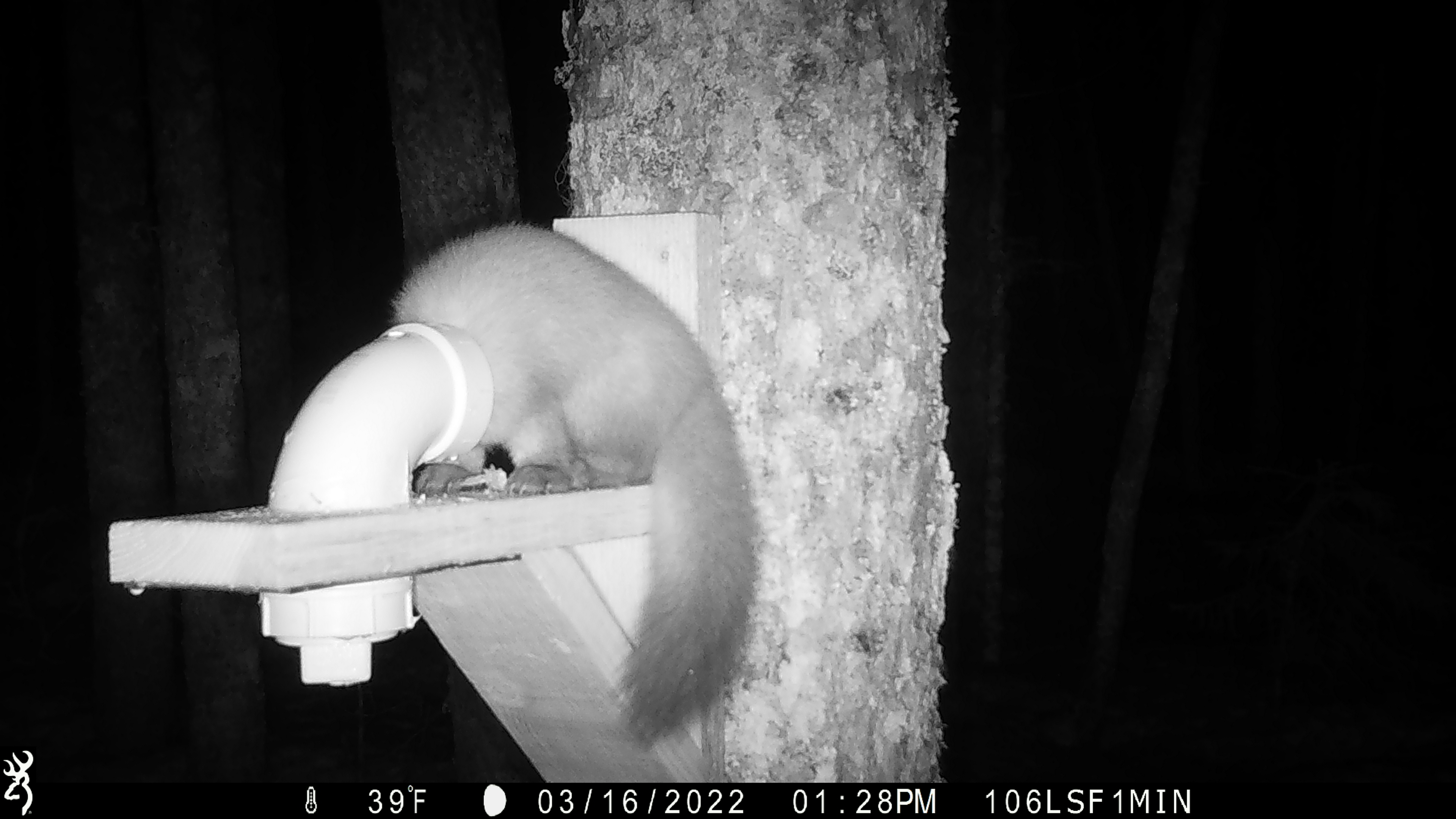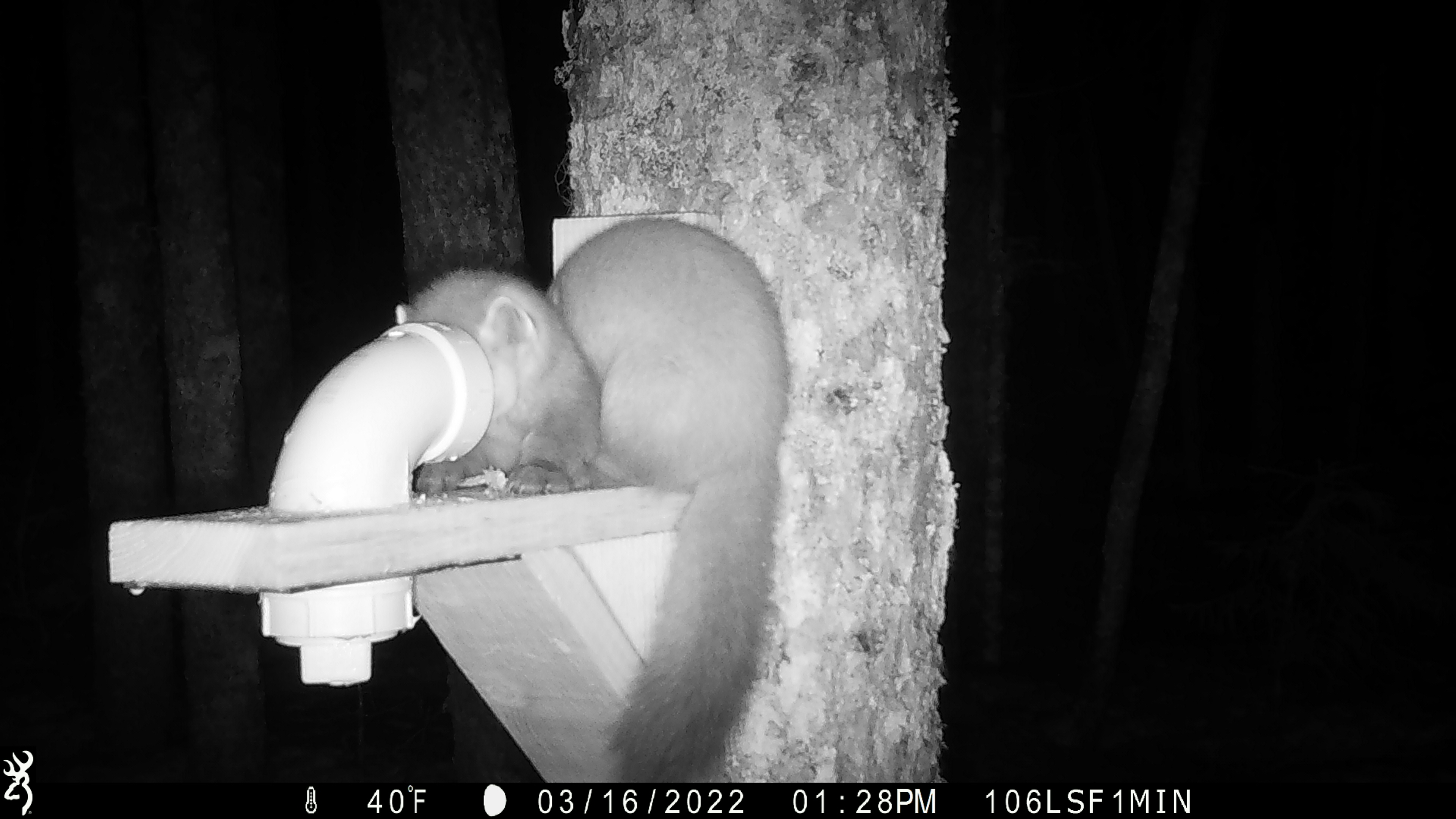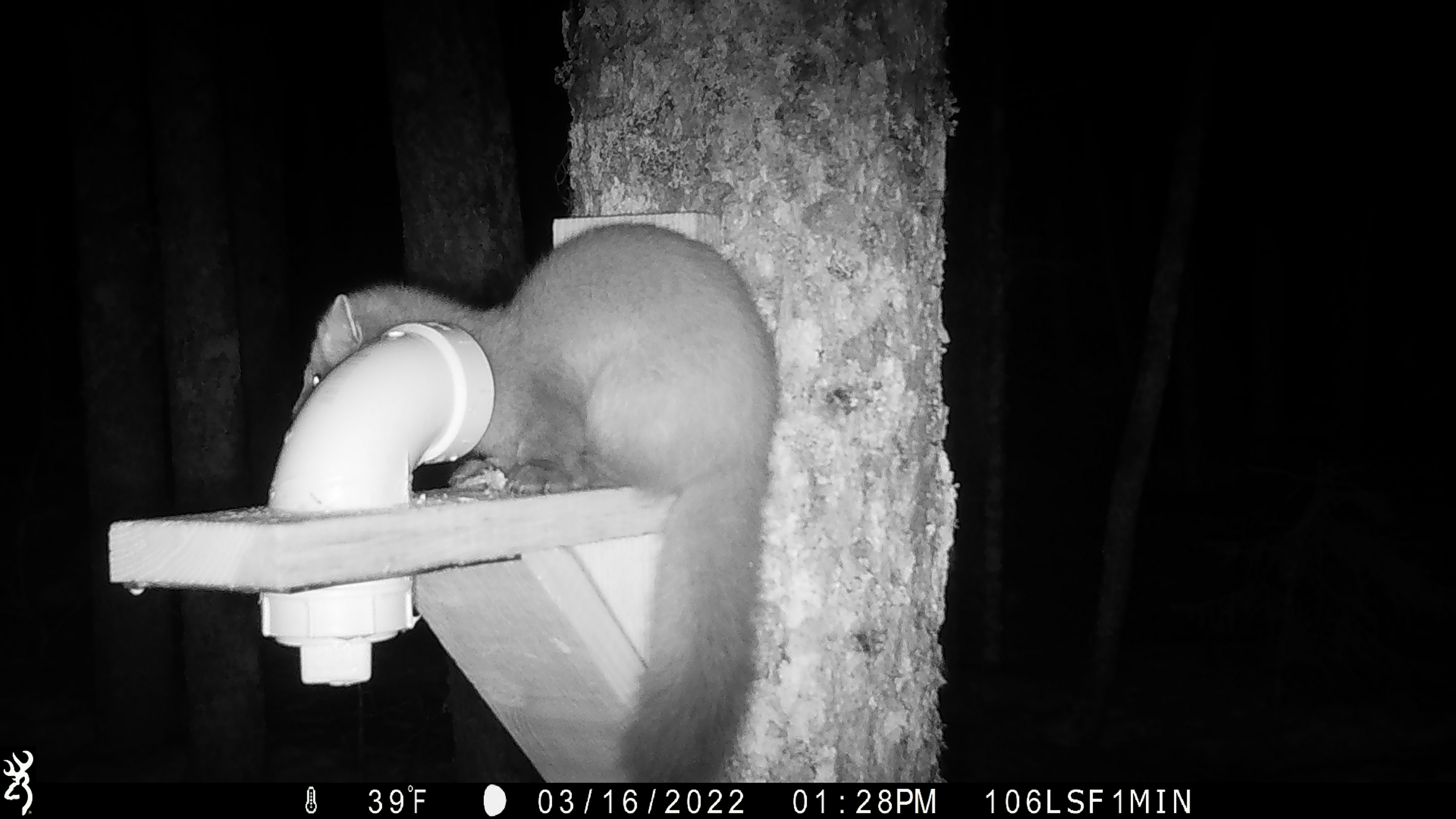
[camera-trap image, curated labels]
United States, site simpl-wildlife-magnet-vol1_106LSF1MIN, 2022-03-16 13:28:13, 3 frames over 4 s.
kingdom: Animalia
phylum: Chordata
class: Mammalia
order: Carnivora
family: Mustelidae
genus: Martes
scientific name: Martes americana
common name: american marten